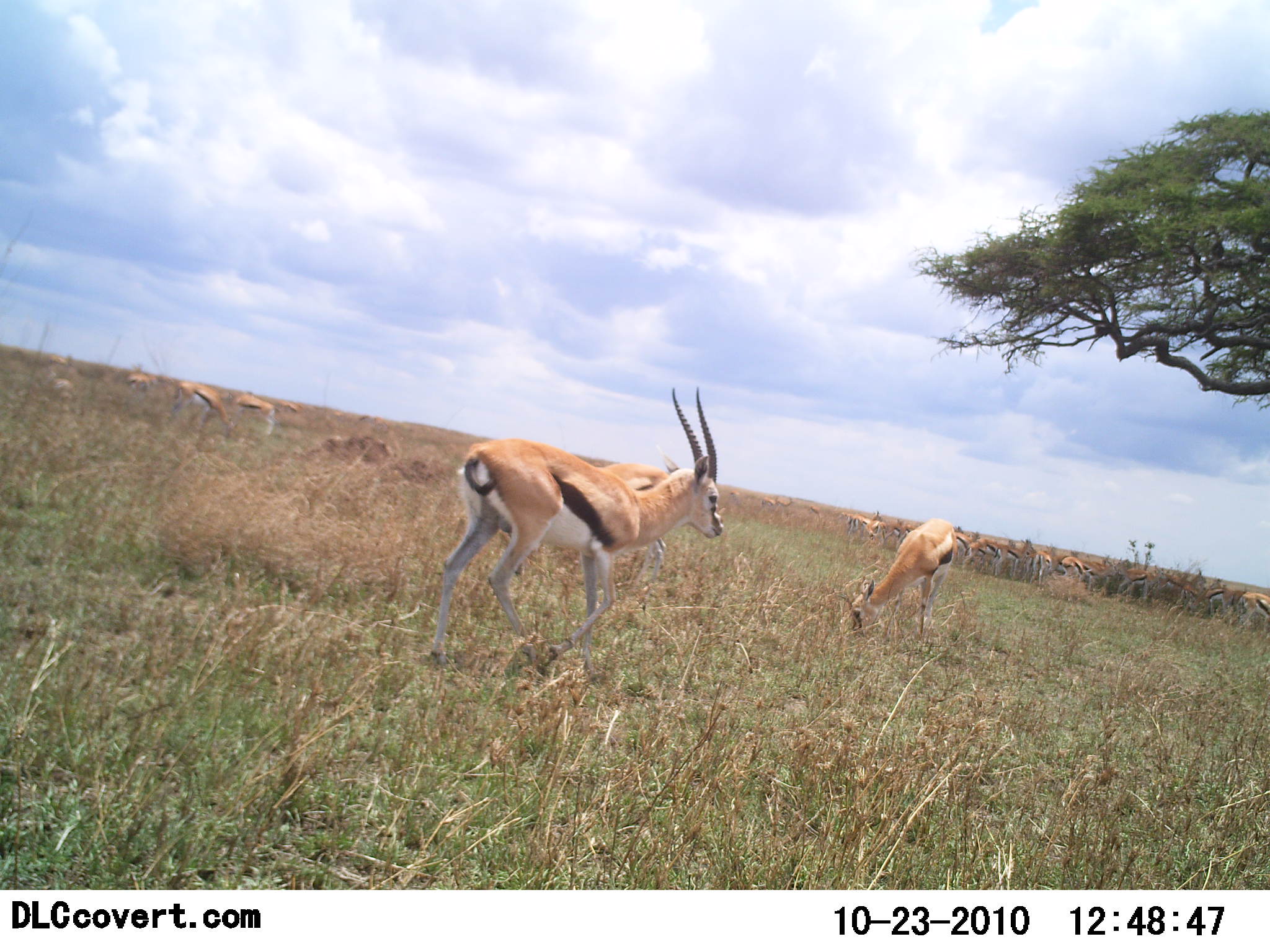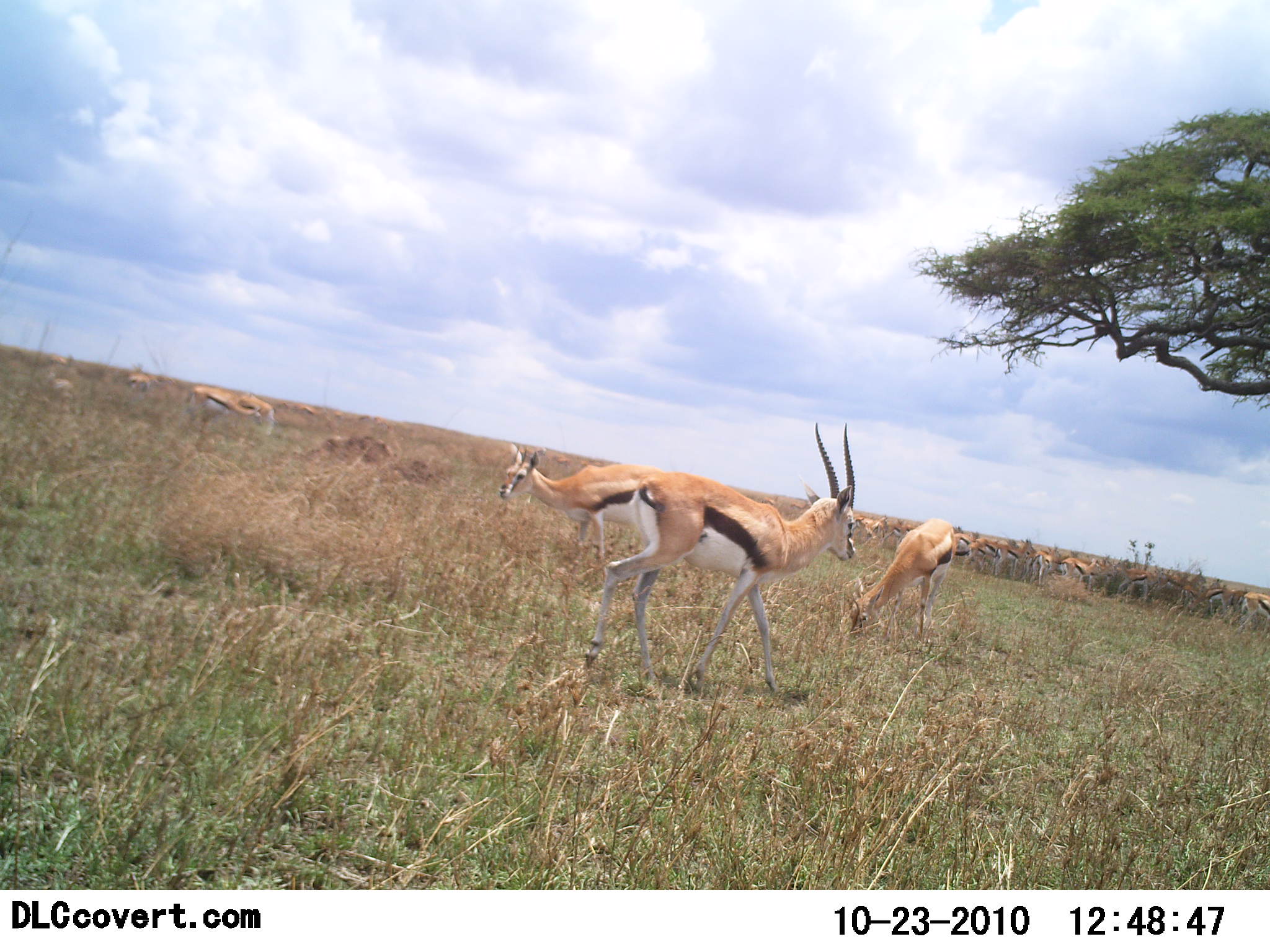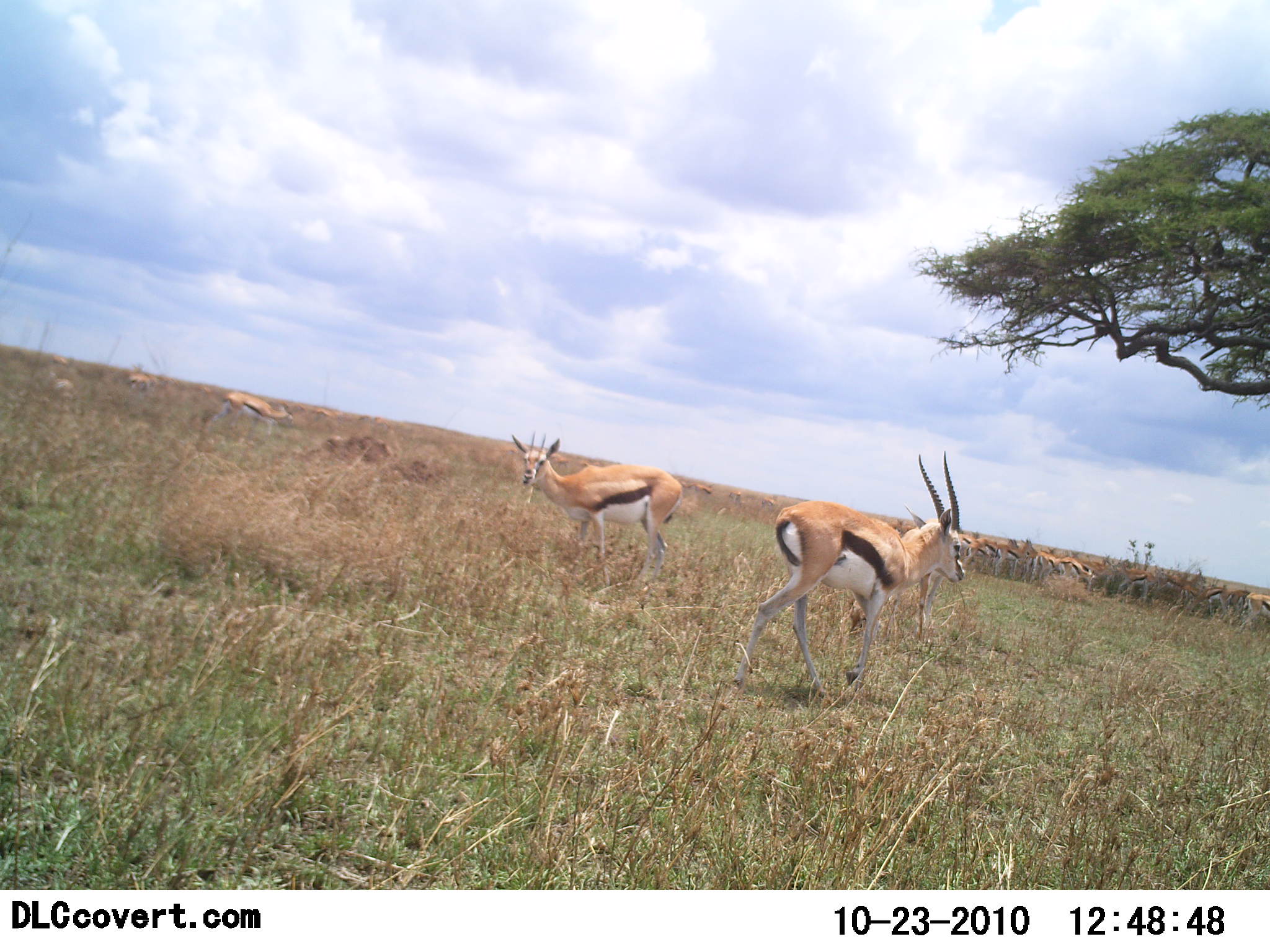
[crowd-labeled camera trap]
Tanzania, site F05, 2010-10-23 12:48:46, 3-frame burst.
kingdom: Animalia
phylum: Chordata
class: Mammalia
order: Artiodactyla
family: Bovidae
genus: Eudorcas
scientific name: Eudorcas thomsonii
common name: thomson's gazelle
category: gazellethomsons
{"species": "gazellethomsons (thomson's gazelle) (Eudorcas thomsonii)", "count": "11-50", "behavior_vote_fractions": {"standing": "62%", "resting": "0%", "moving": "69%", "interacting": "8%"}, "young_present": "8%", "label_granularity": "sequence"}